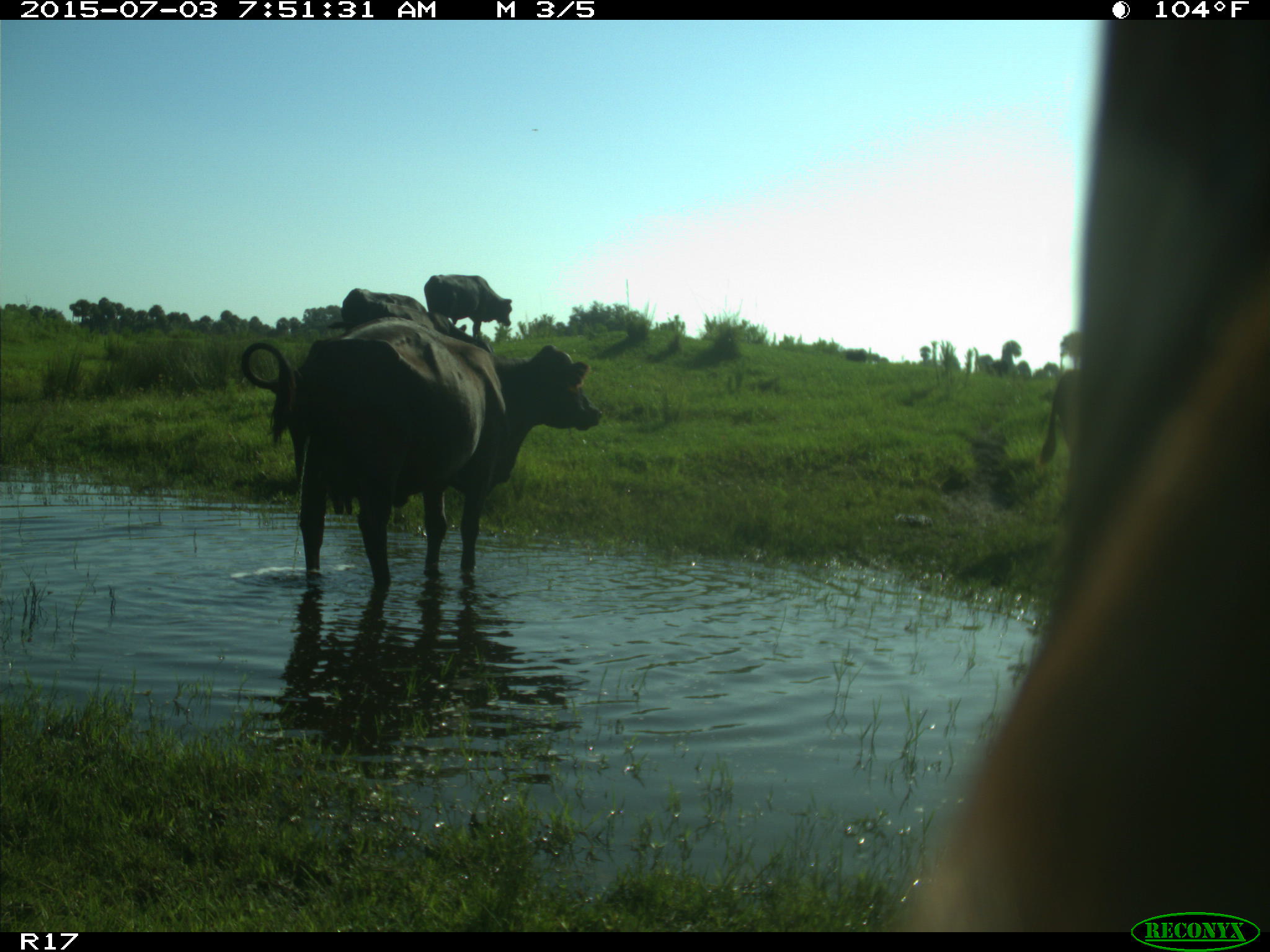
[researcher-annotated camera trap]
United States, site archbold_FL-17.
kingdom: Animalia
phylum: Chordata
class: Mammalia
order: Artiodactyla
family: Bovidae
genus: Bos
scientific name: Bos taurus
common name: domestic cow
Bos taurus (domestic cow).